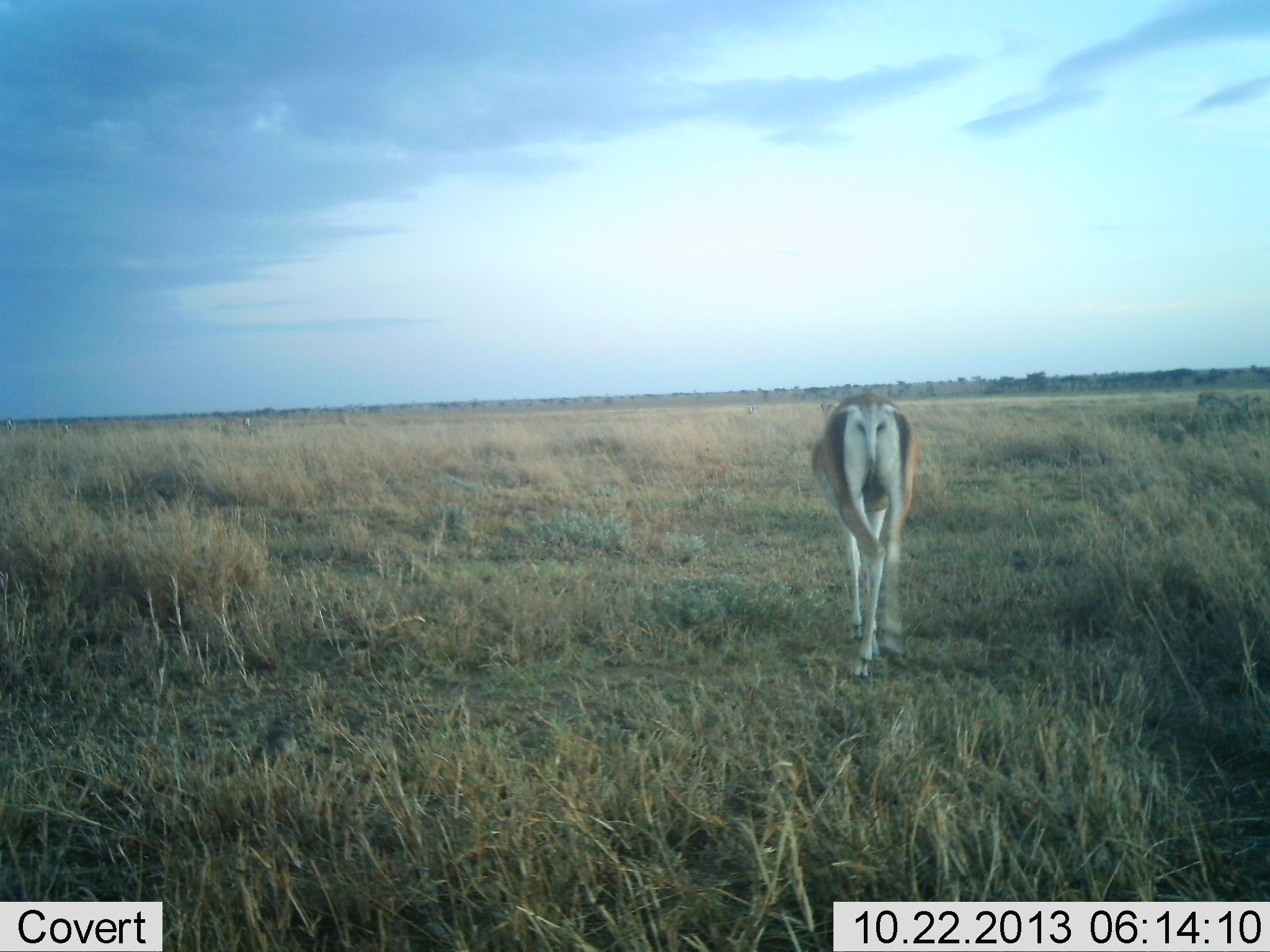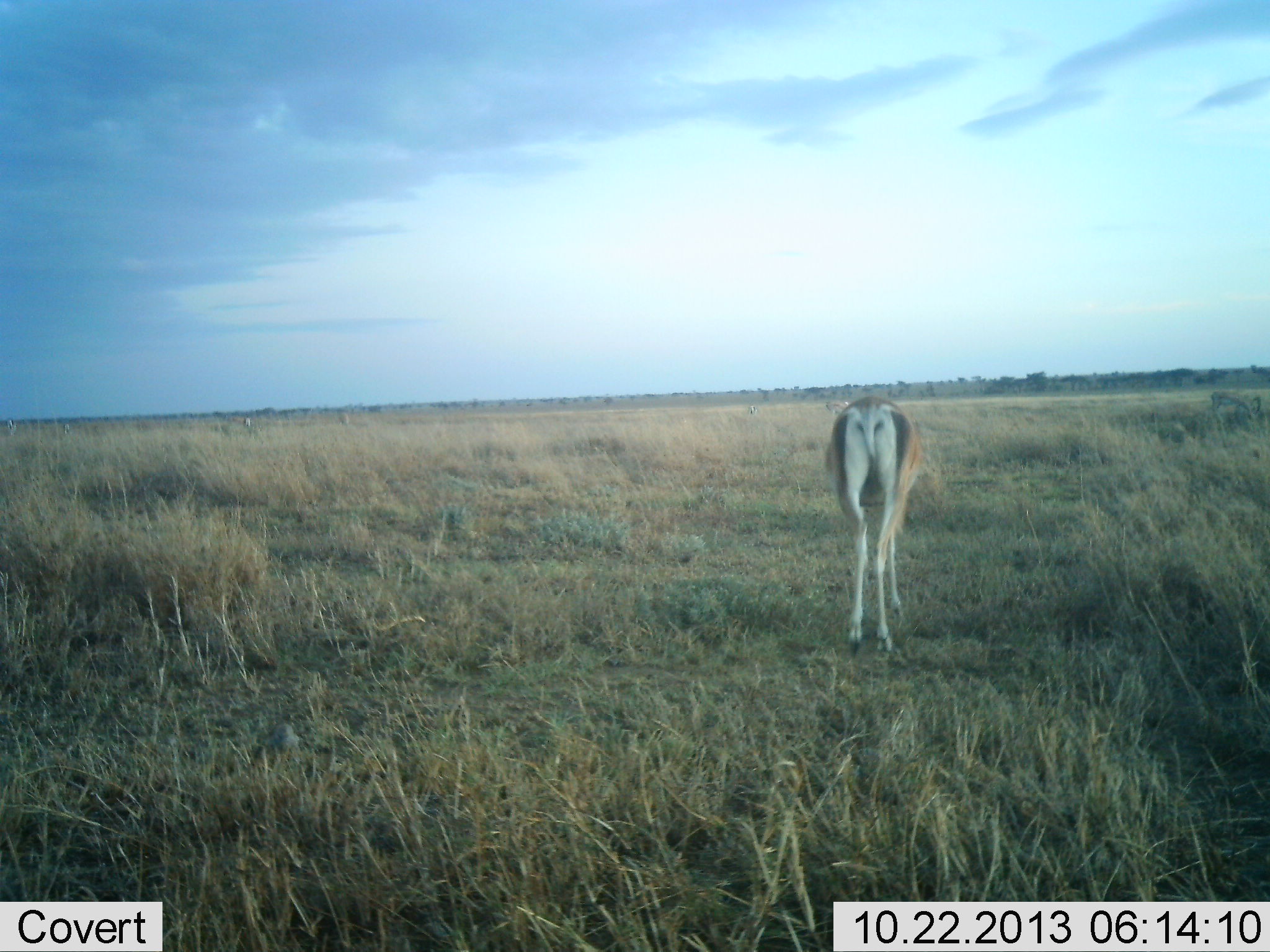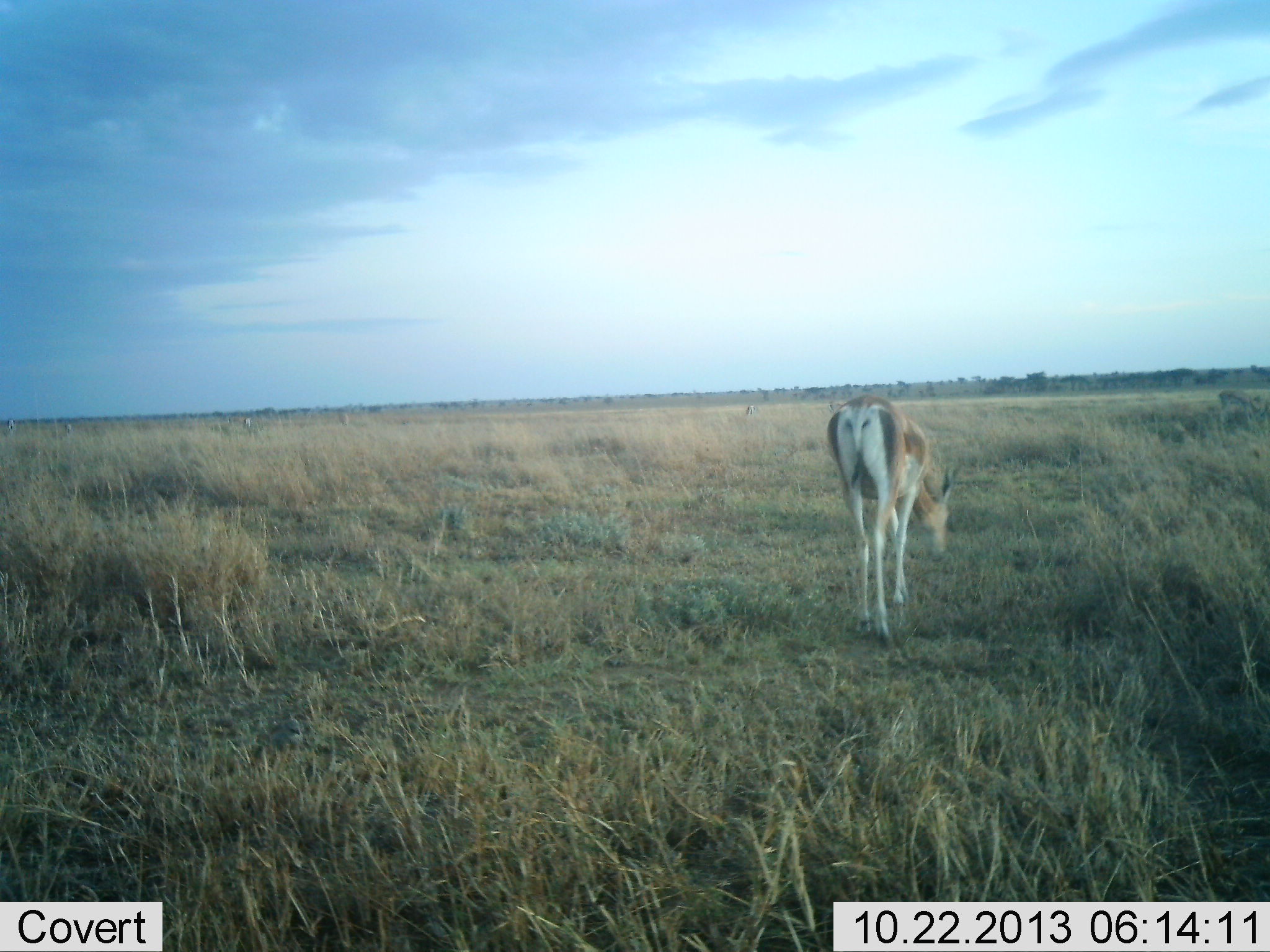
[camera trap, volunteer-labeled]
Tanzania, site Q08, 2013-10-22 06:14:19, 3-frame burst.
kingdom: Animalia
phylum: Chordata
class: Mammalia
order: Artiodactyla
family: Bovidae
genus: Nanger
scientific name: Nanger granti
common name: grant's gazelle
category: gazellegrants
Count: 2.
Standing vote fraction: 25%.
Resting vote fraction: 0%.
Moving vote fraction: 58%.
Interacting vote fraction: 0%.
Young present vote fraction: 0%.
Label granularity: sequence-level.